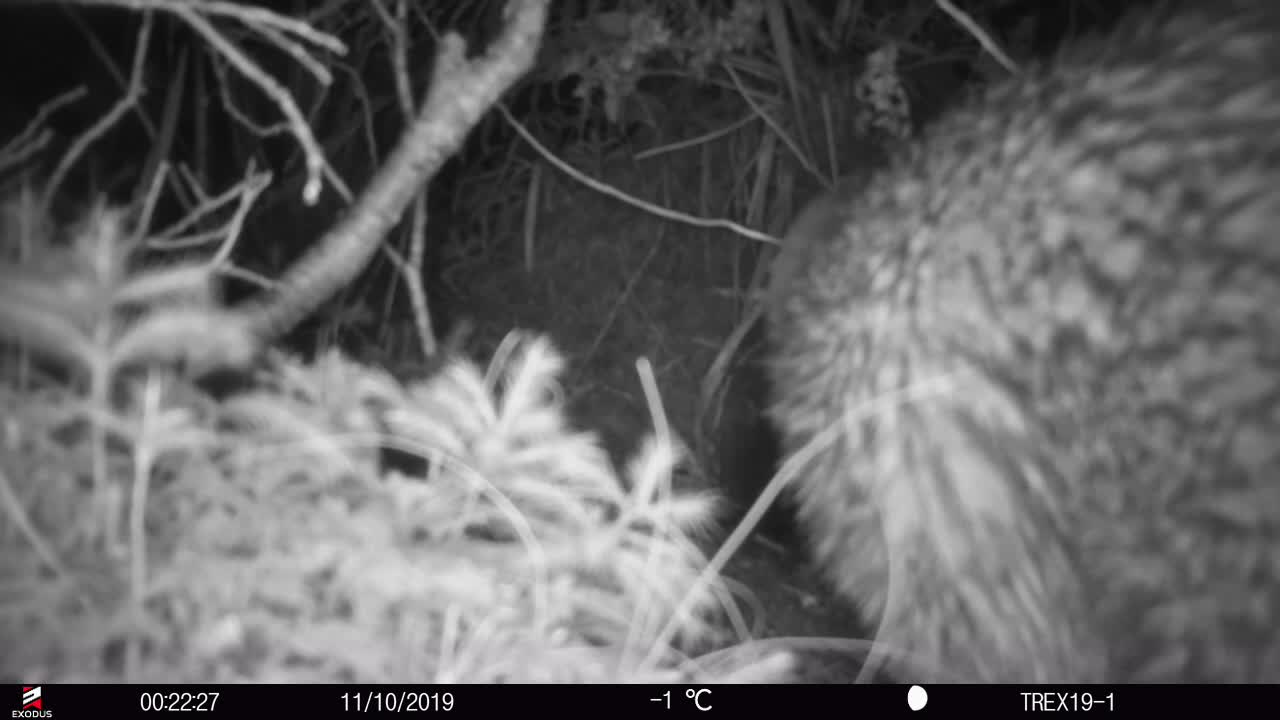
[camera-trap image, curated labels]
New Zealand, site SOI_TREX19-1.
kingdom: Animalia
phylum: Chordata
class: Aves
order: Apterygiformes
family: Apterygidae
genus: Apteryx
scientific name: Apteryx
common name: kiwi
Kiwi (Apteryx).